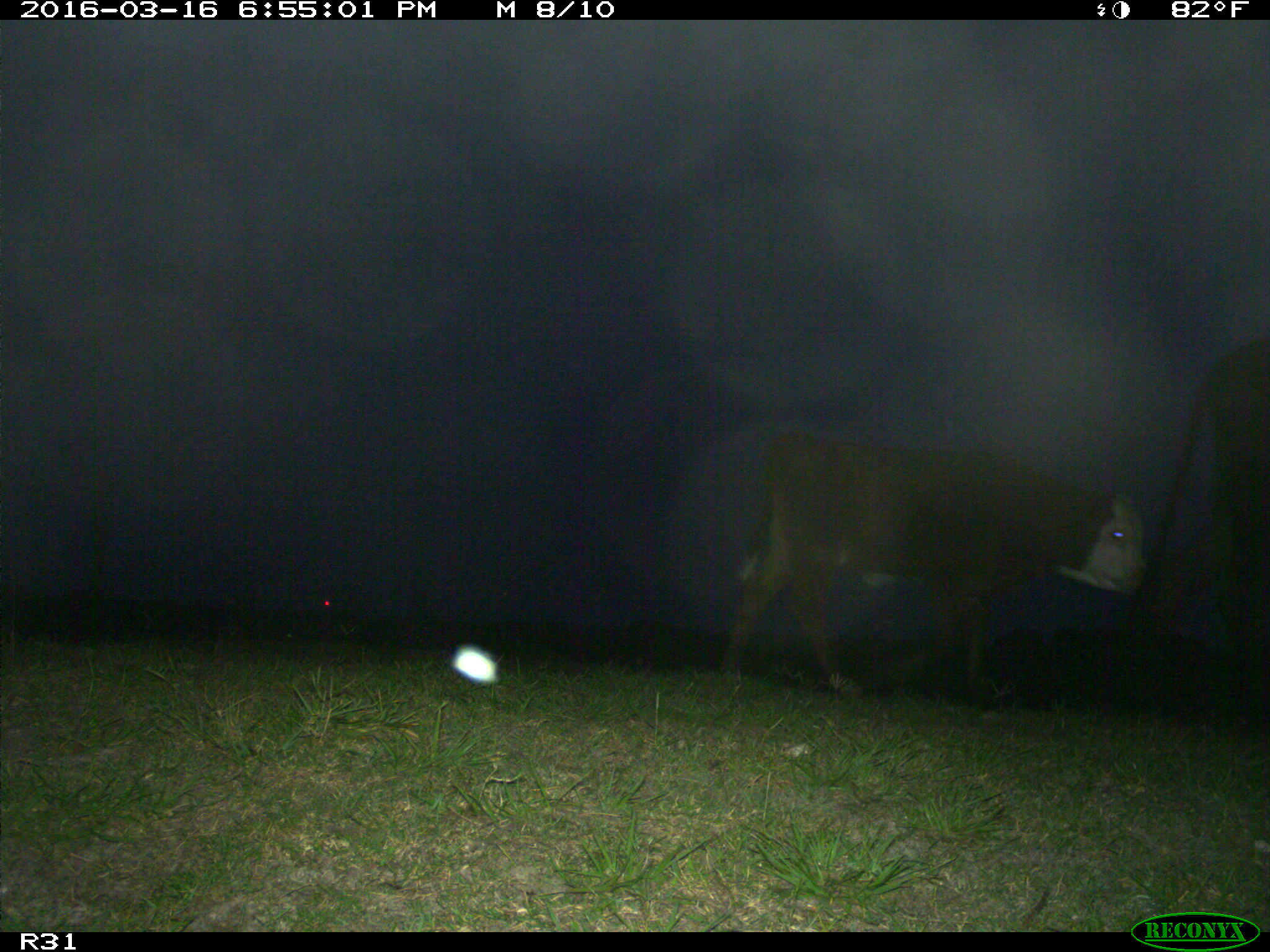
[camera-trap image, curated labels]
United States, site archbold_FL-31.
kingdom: Animalia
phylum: Chordata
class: Mammalia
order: Artiodactyla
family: Bovidae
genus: Bos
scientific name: Bos taurus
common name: domestic cow